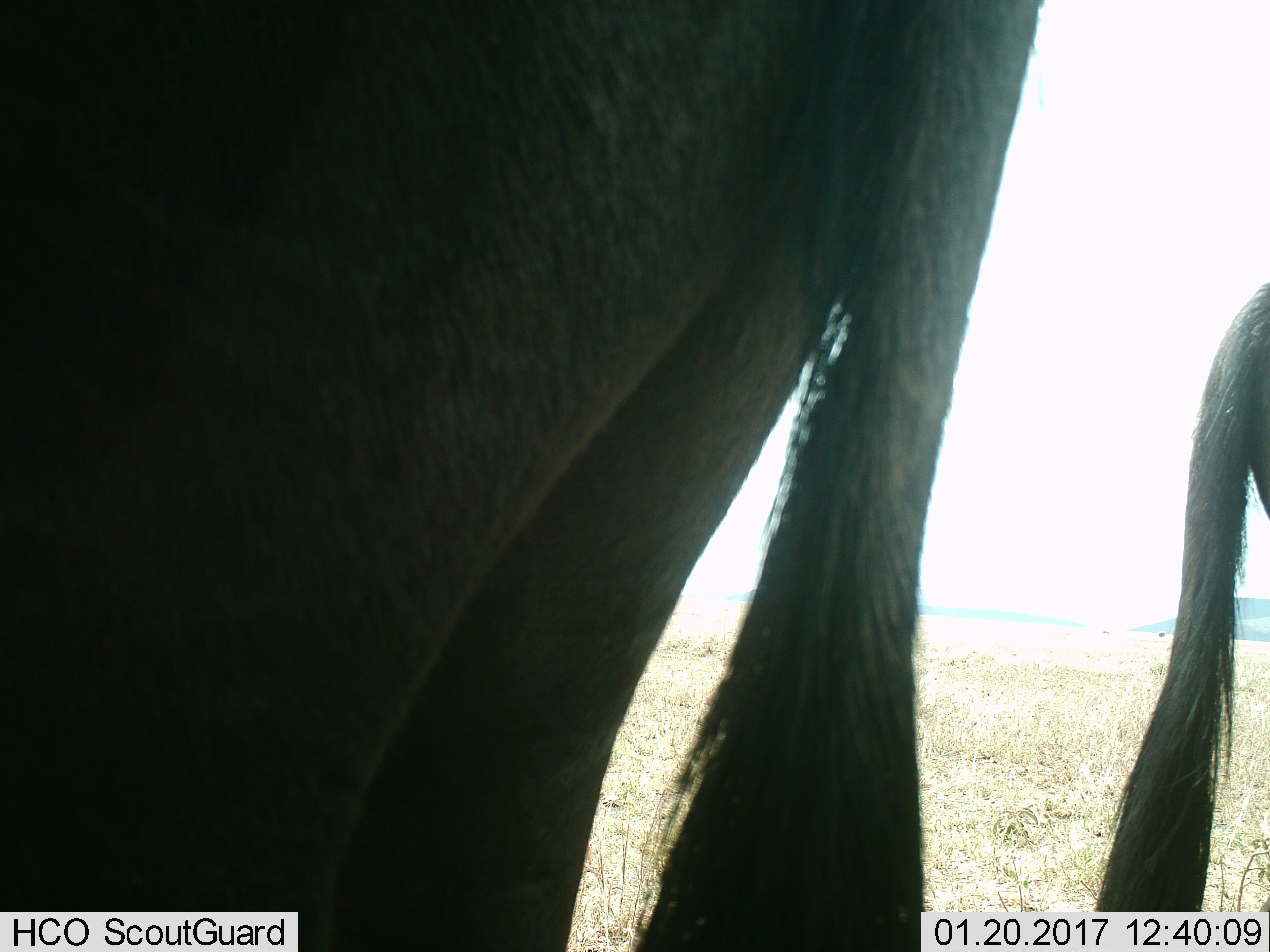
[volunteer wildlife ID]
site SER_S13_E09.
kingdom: Animalia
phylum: Chordata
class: Mammalia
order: Artiodactyla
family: Bovidae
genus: Connochaetes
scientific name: Connochaetes taurinus taurinus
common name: blue wildebeest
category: wildebeestblue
Wildebeestblue (blue wildebeest) (Connochaetes taurinus taurinus), count 2. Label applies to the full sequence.